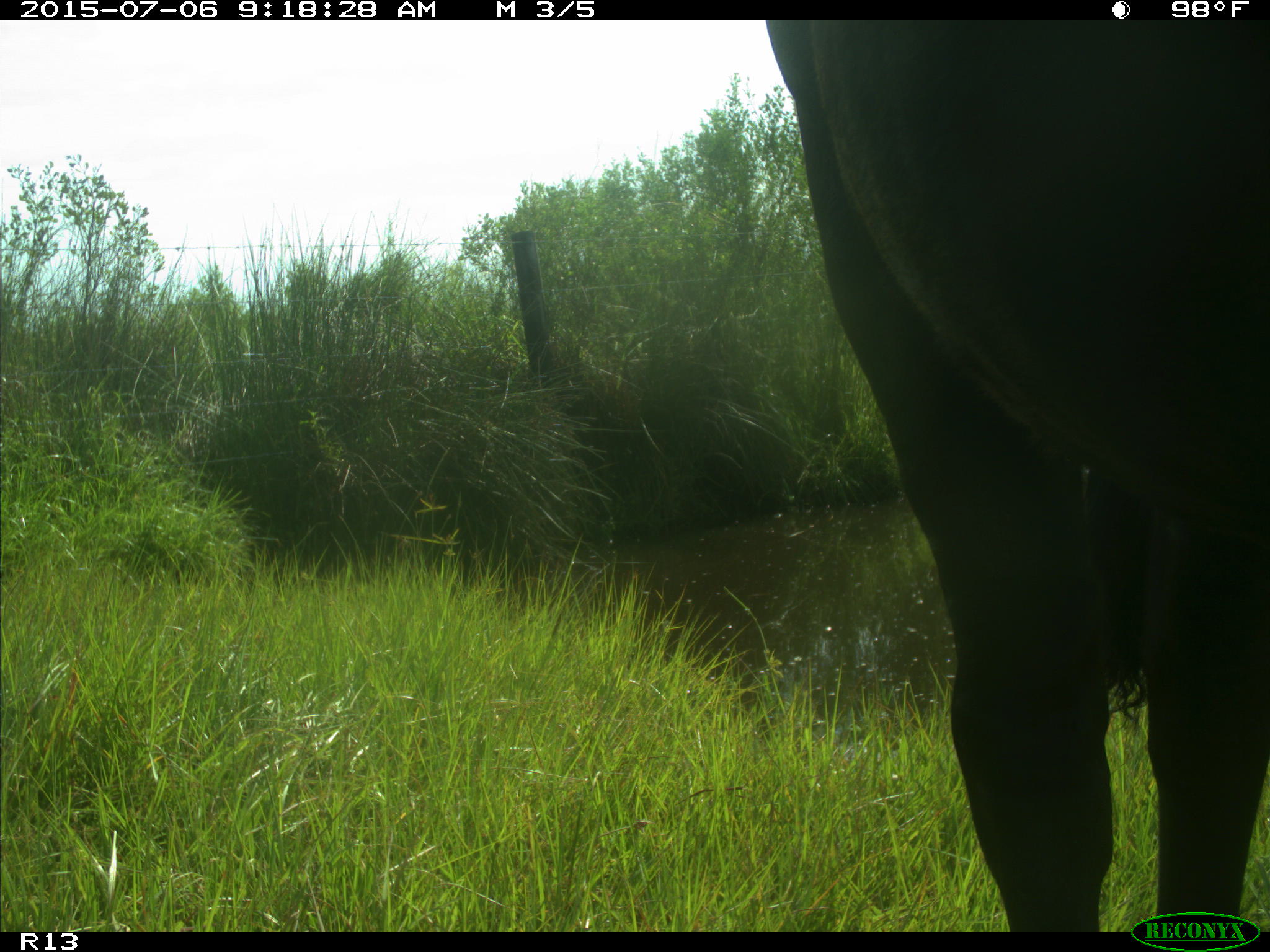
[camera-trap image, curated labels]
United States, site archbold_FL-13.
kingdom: Animalia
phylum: Chordata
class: Mammalia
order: Artiodactyla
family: Bovidae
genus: Bos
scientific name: Bos taurus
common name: domestic cow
Bos taurus (domestic cow).